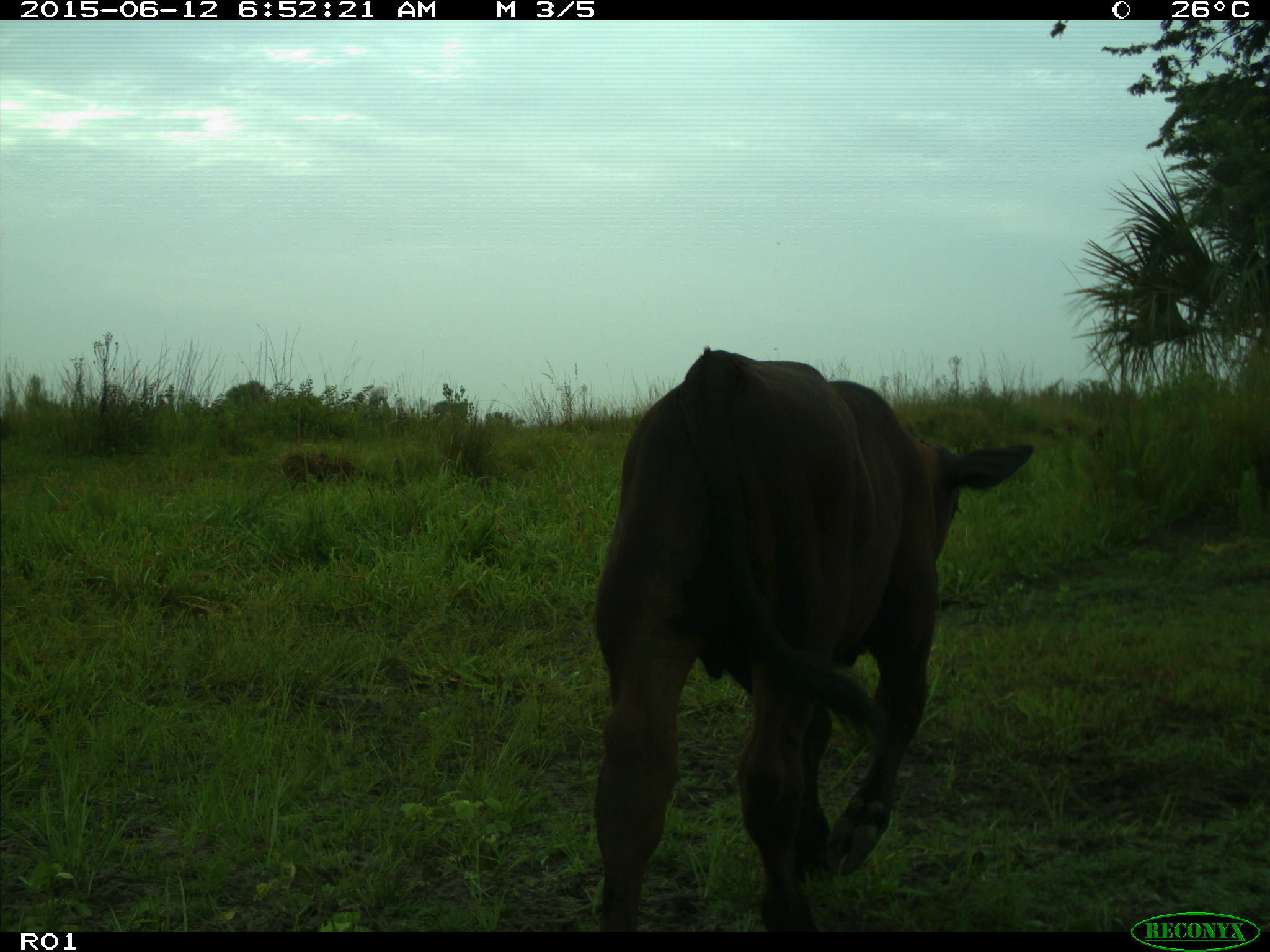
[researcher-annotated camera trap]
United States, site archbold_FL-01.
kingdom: Animalia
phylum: Chordata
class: Mammalia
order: Artiodactyla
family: Bovidae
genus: Bos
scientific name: Bos taurus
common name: domestic cow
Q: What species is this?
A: Bos taurus (domestic cow).